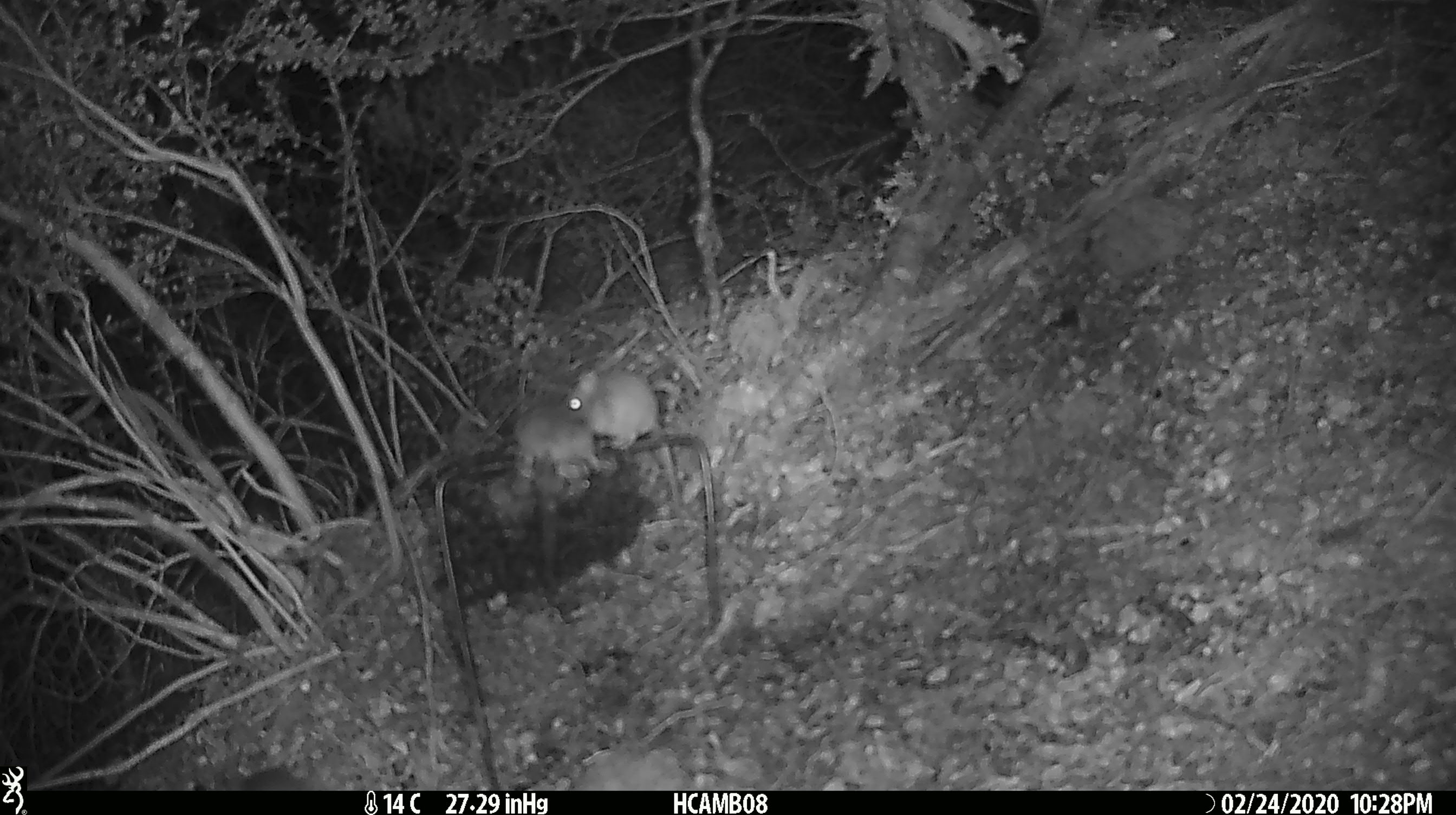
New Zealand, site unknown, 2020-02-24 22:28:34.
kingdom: Animalia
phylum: Chordata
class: Mammalia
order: Rodentia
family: Muridae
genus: Mus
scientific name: Mus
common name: mouse